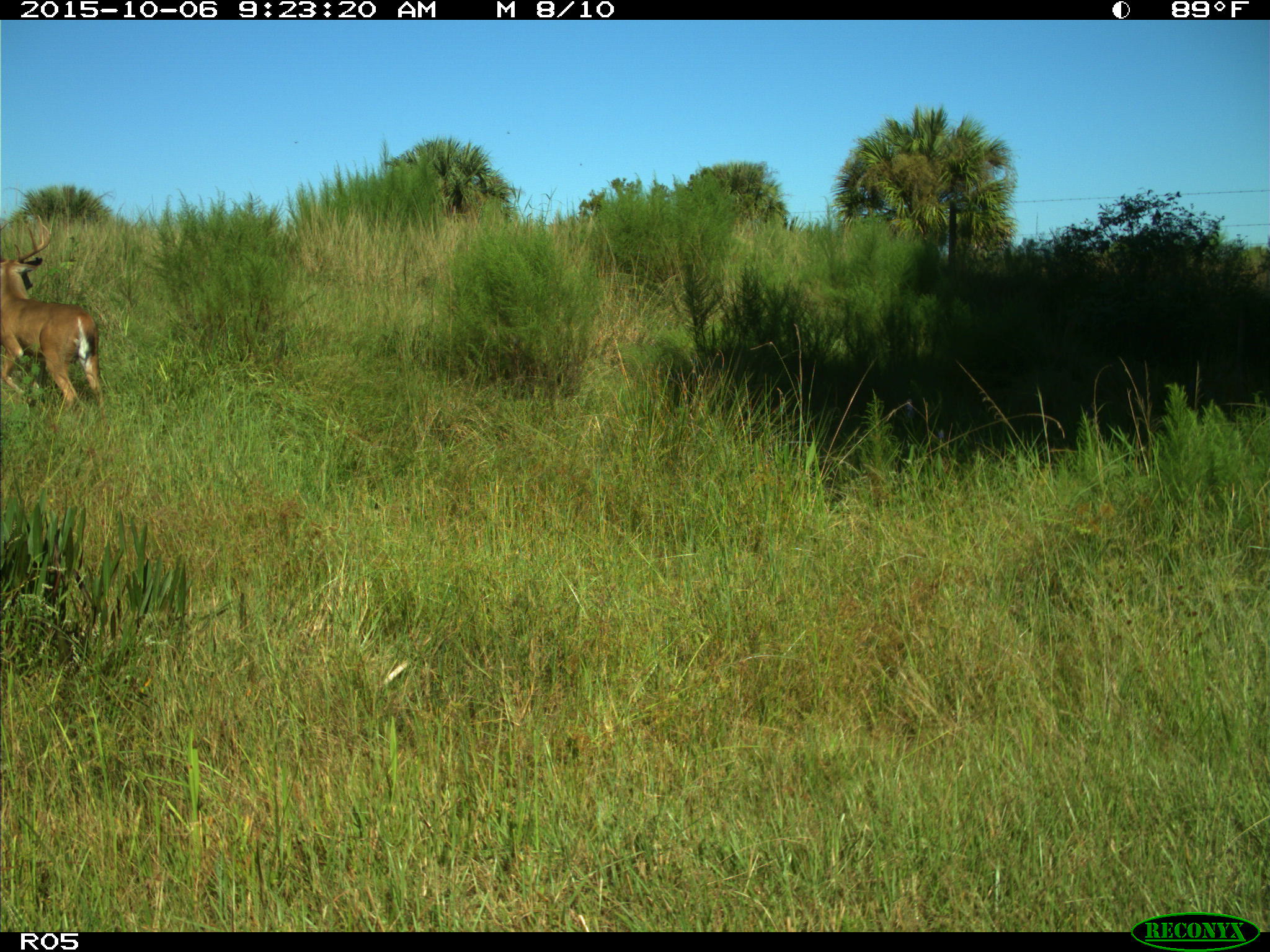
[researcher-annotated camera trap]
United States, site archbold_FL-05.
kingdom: Animalia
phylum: Chordata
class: Mammalia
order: Artiodactyla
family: Cervidae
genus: Odocoileus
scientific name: Odocoileus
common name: deer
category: unidentified deer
Unidentified deer (deer) (Odocoileus).